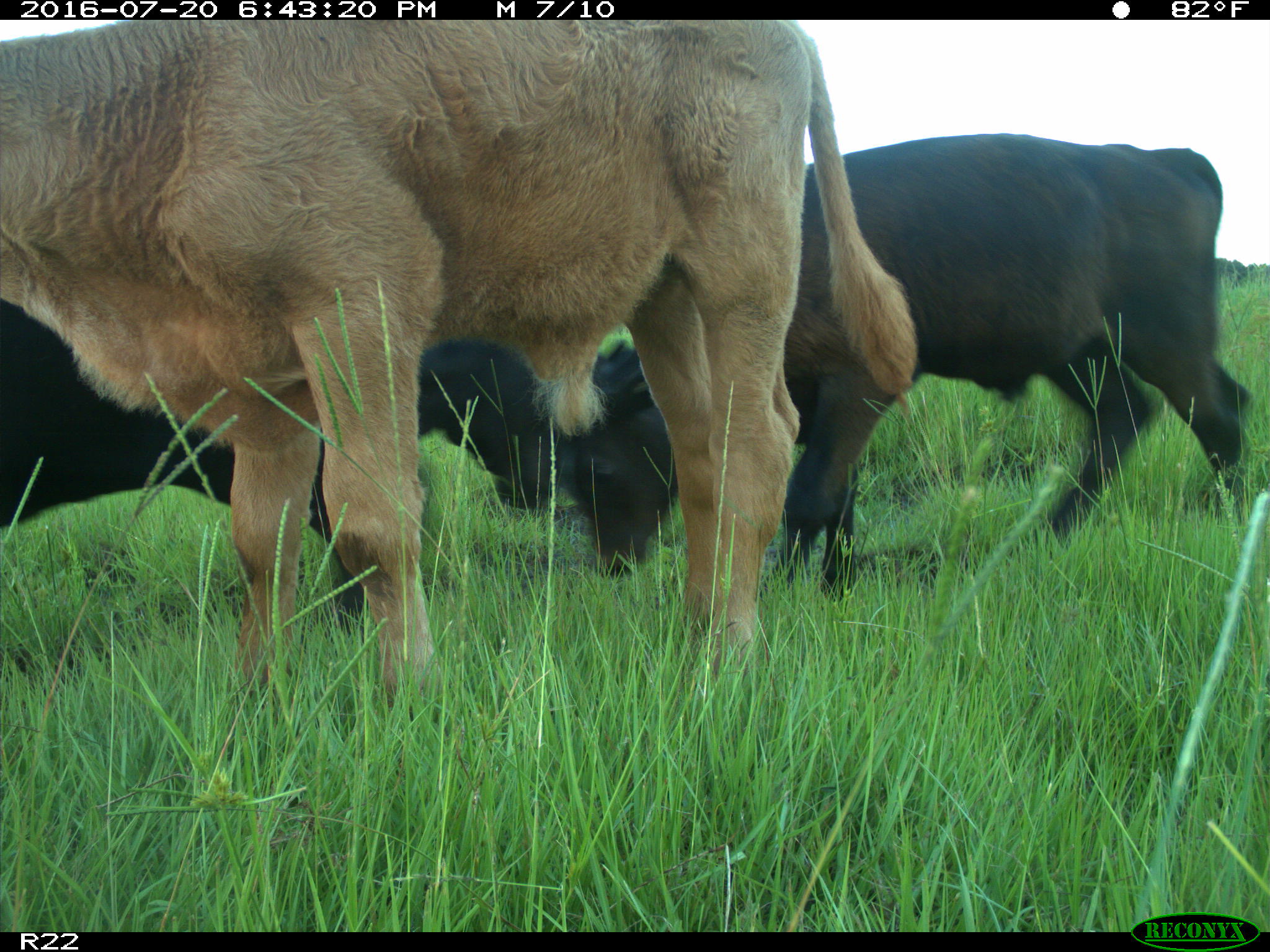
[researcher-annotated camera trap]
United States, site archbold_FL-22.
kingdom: Animalia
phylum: Chordata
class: Mammalia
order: Artiodactyla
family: Bovidae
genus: Bos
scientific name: Bos taurus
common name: domestic cow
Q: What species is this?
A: Bos taurus (domestic cow).